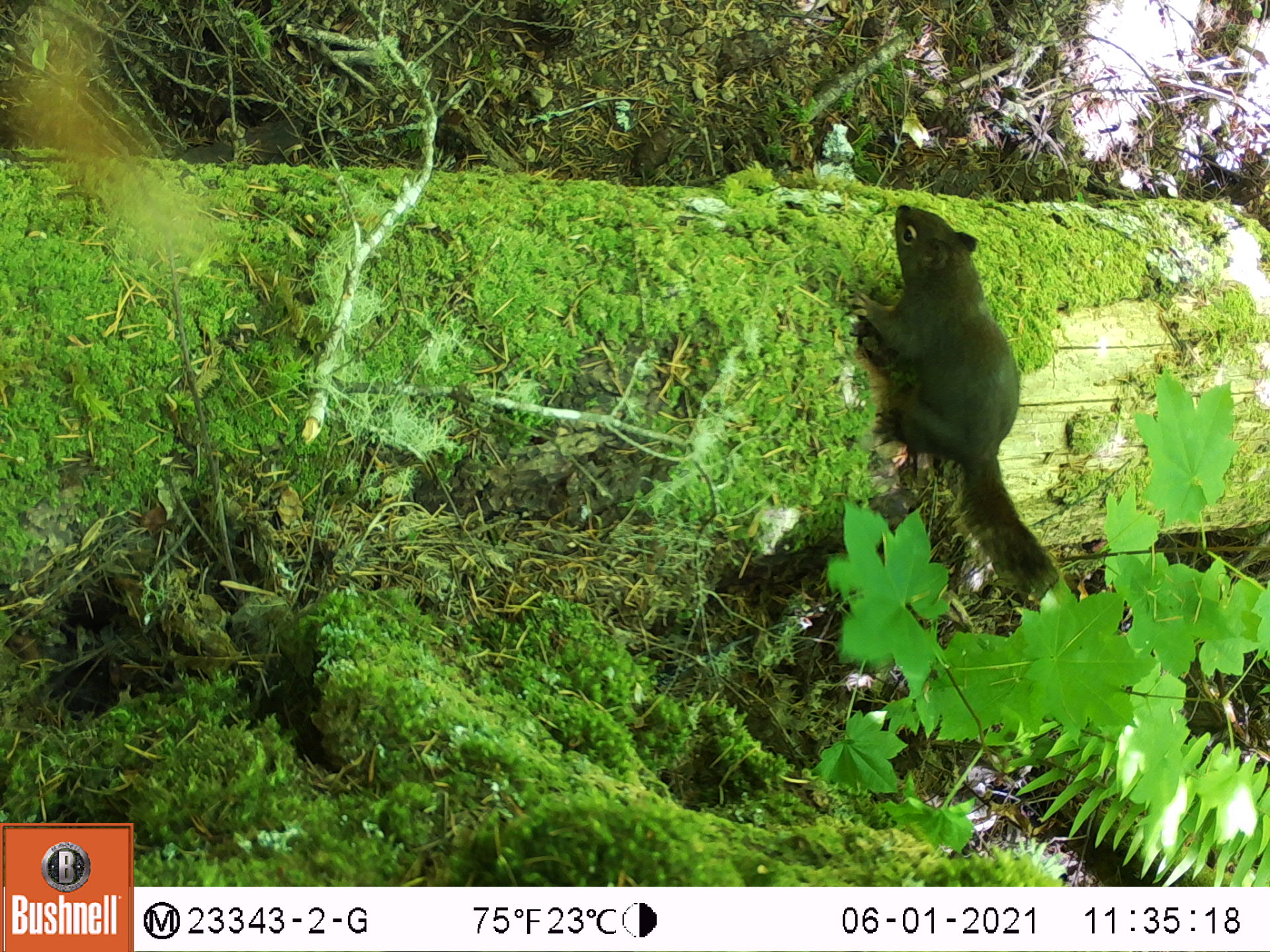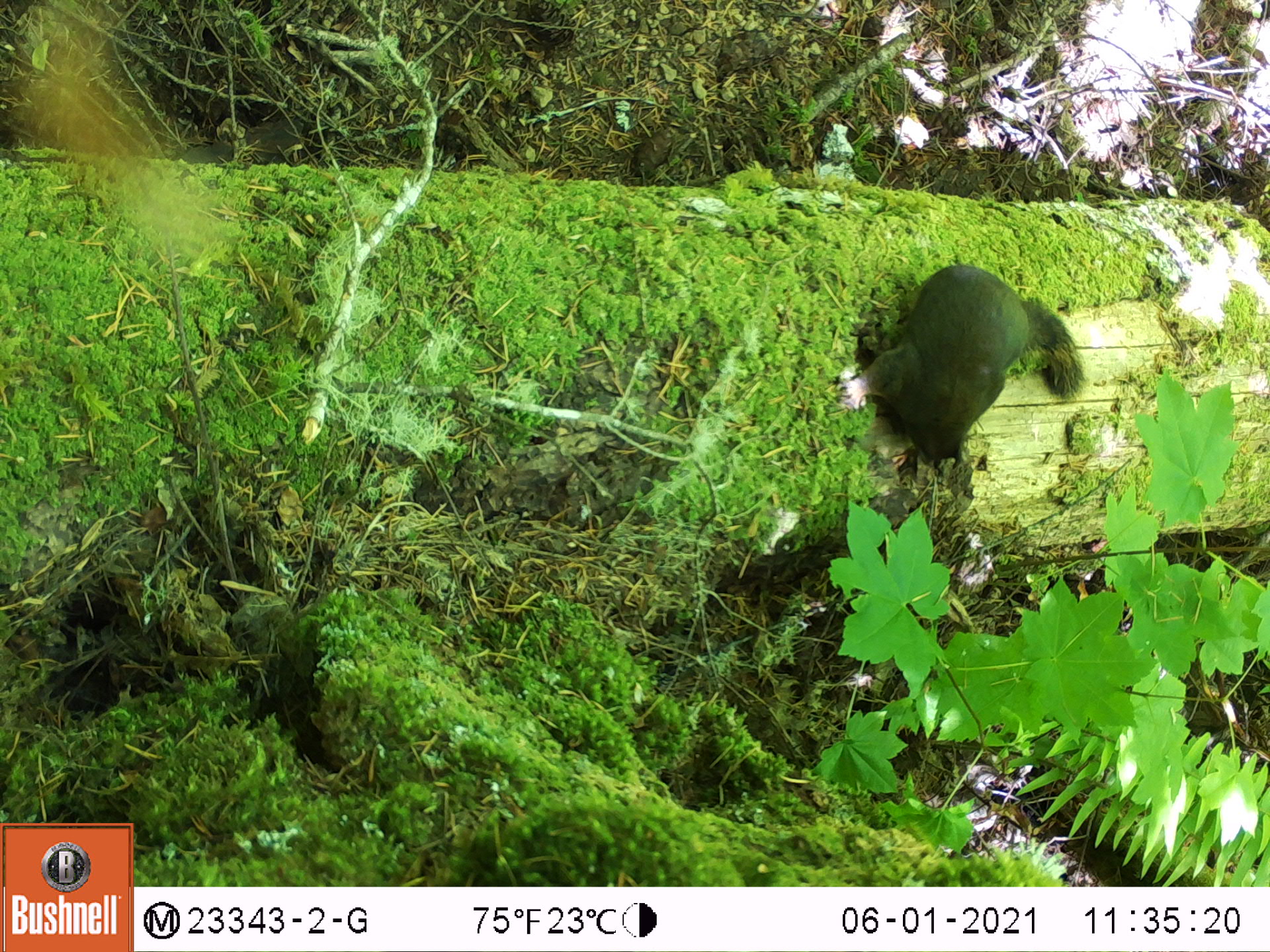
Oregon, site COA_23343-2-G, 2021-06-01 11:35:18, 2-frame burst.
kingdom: Animalia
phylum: Chordata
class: Mammalia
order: Rodentia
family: Sciuridae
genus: Tamiasciurus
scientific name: Tamiasciurus douglasii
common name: douglas squirrel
Douglas squirrel (Tamiasciurus douglasii).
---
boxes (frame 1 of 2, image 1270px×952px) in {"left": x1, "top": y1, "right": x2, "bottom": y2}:
douglas squirrel: {"left": 840, "top": 192, "right": 1064, "bottom": 599}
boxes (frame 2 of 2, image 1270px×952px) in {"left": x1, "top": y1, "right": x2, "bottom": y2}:
douglas squirrel: {"left": 847, "top": 250, "right": 1093, "bottom": 460}